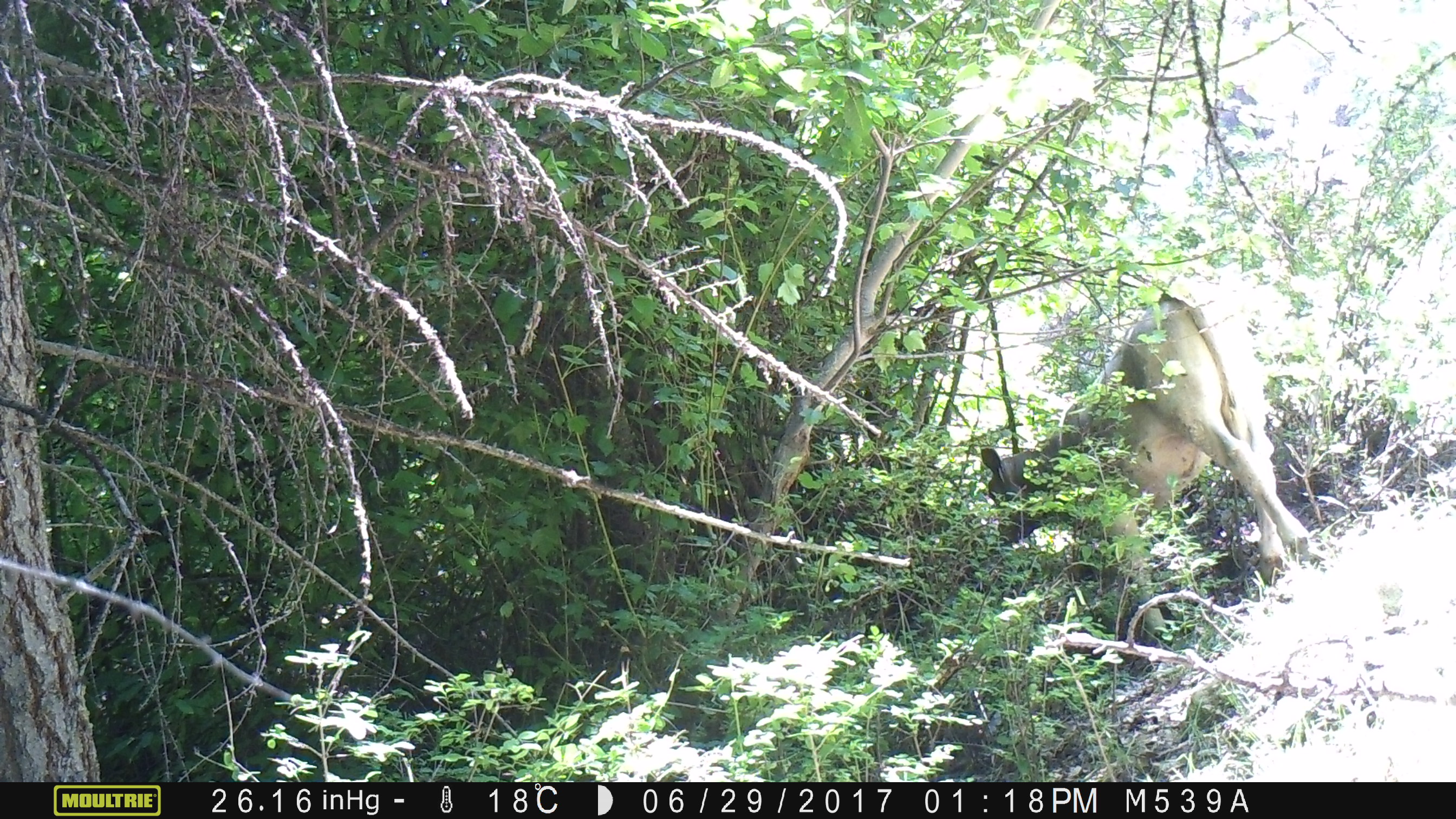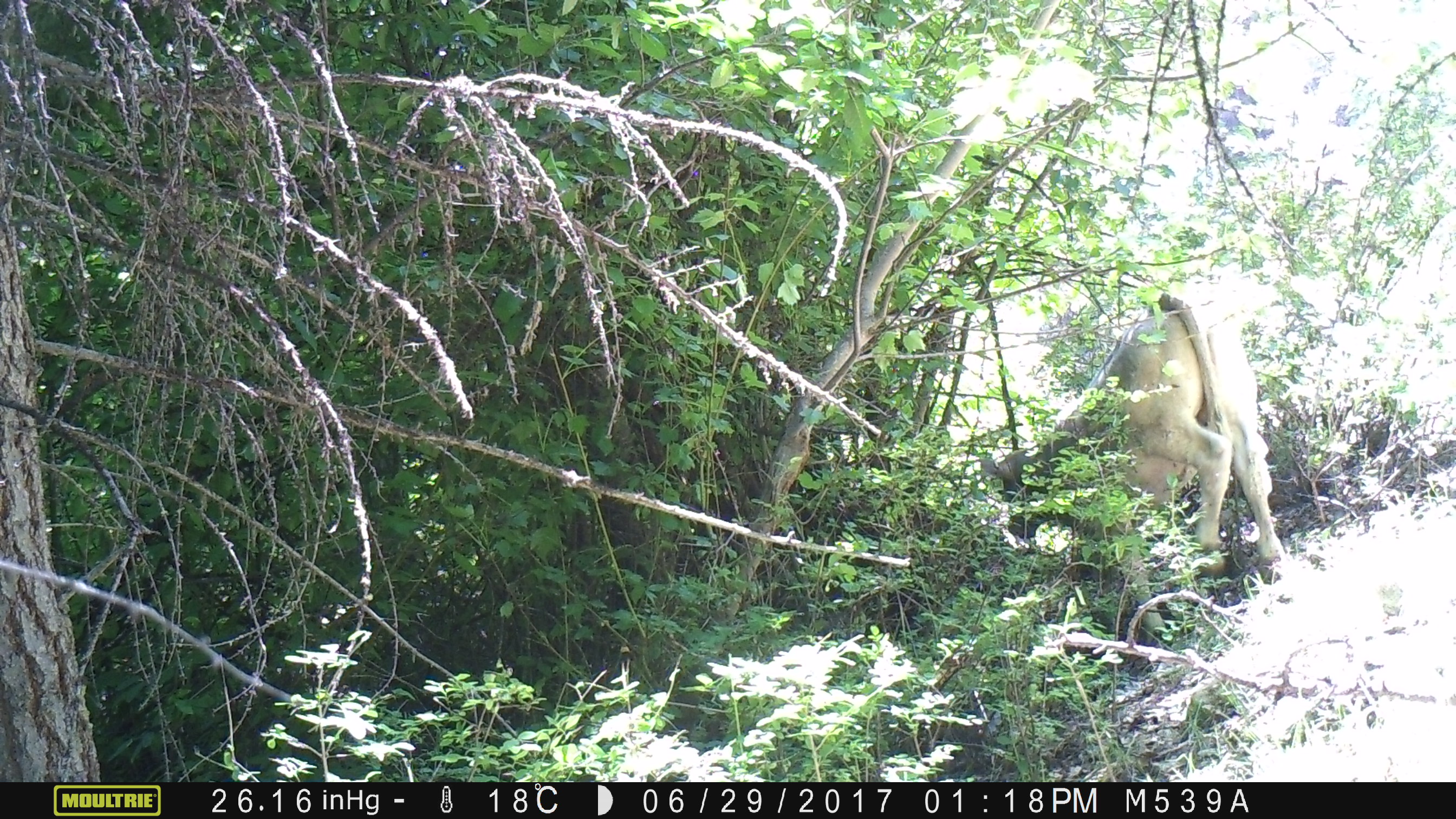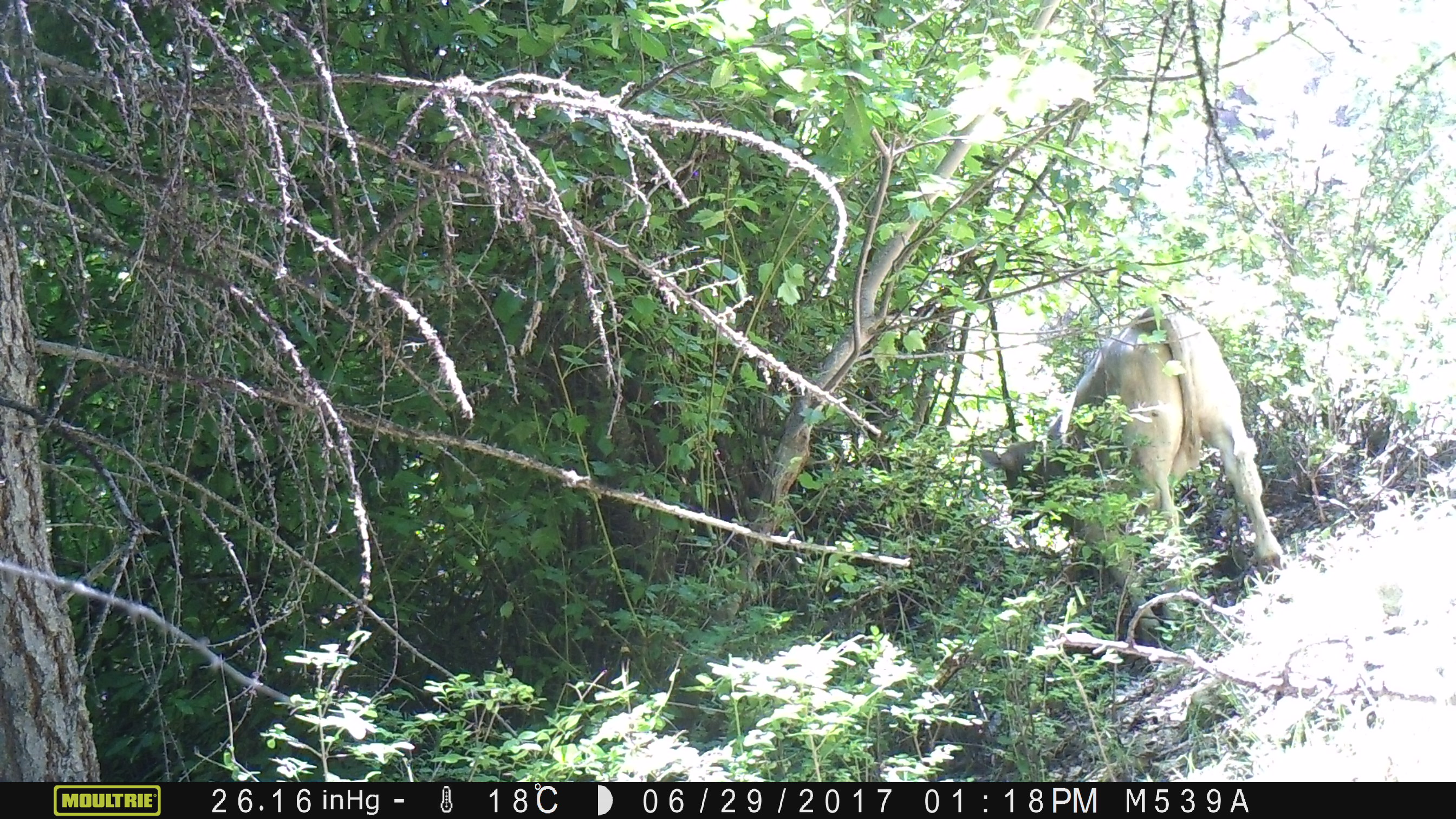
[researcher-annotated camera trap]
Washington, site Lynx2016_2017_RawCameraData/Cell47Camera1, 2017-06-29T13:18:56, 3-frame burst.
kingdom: Animalia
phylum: Chordata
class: Mammalia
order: Artiodactyla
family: Bovidae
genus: Bos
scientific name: Bos taurus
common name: domestic cattle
Domestic cattle (Bos taurus). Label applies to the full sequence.